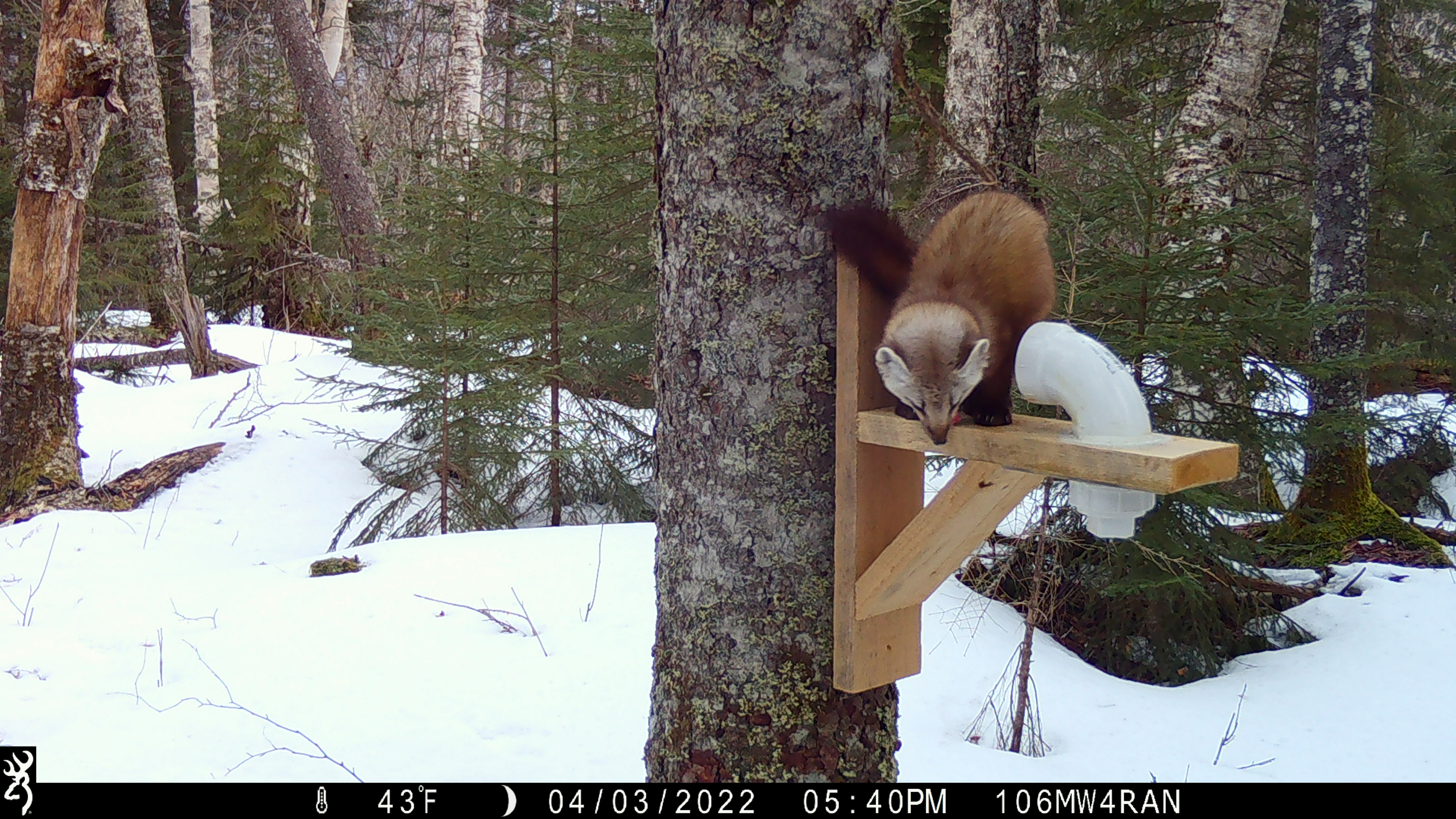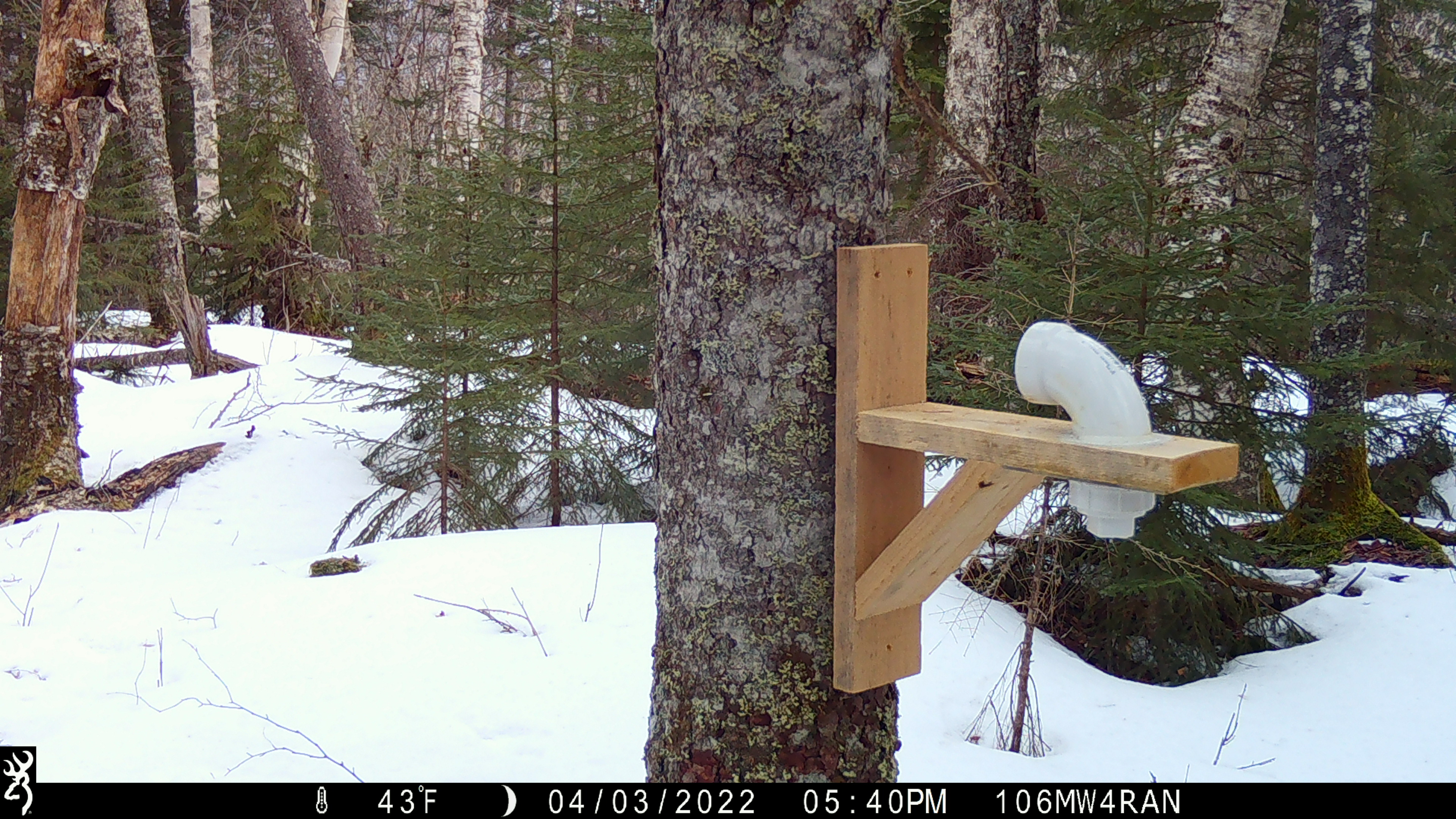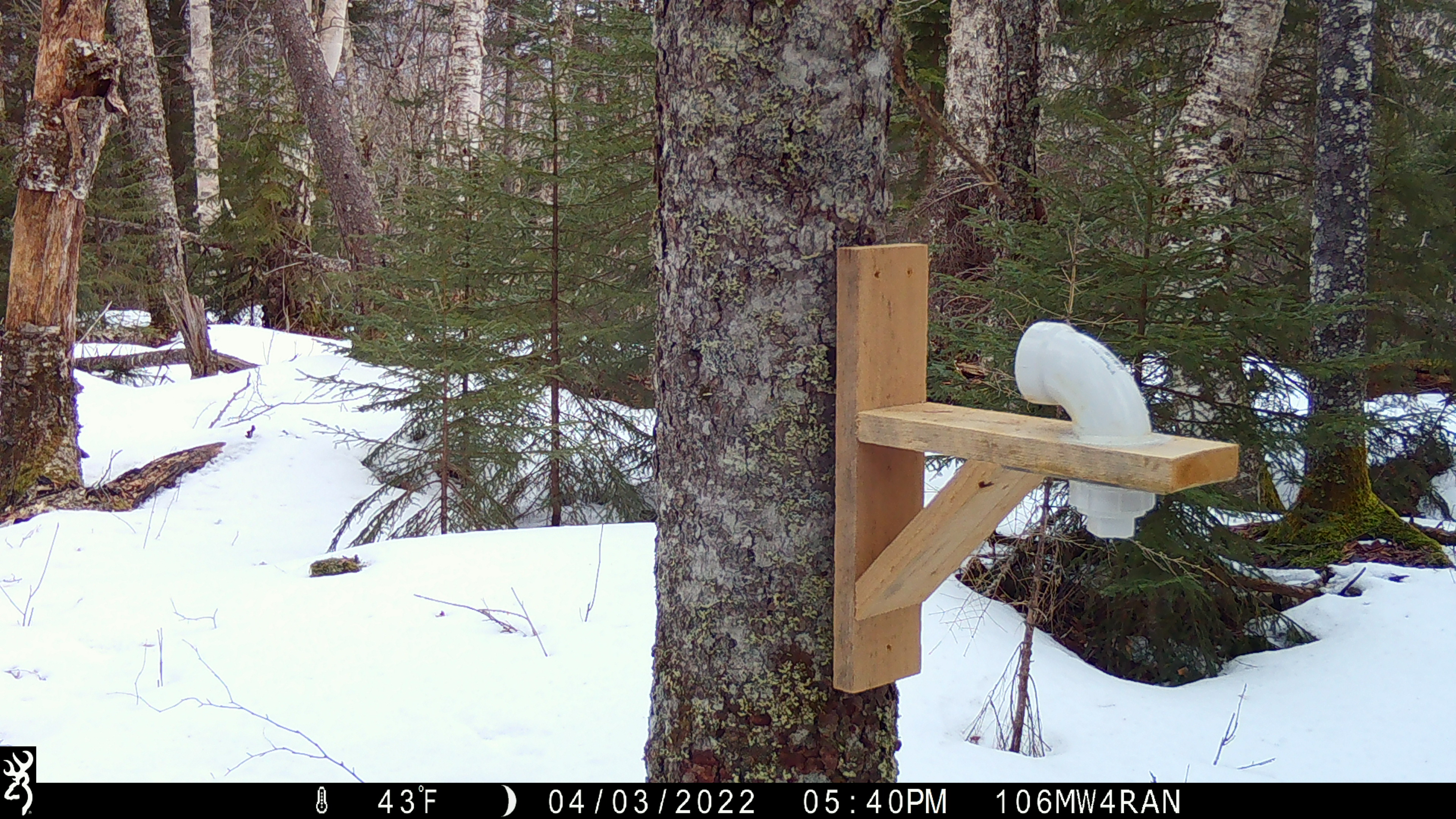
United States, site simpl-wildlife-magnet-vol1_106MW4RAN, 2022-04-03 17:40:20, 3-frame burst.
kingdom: Animalia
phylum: Chordata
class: Mammalia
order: Carnivora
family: Mustelidae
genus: Martes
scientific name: Martes americana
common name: american marten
American marten (Martes americana).